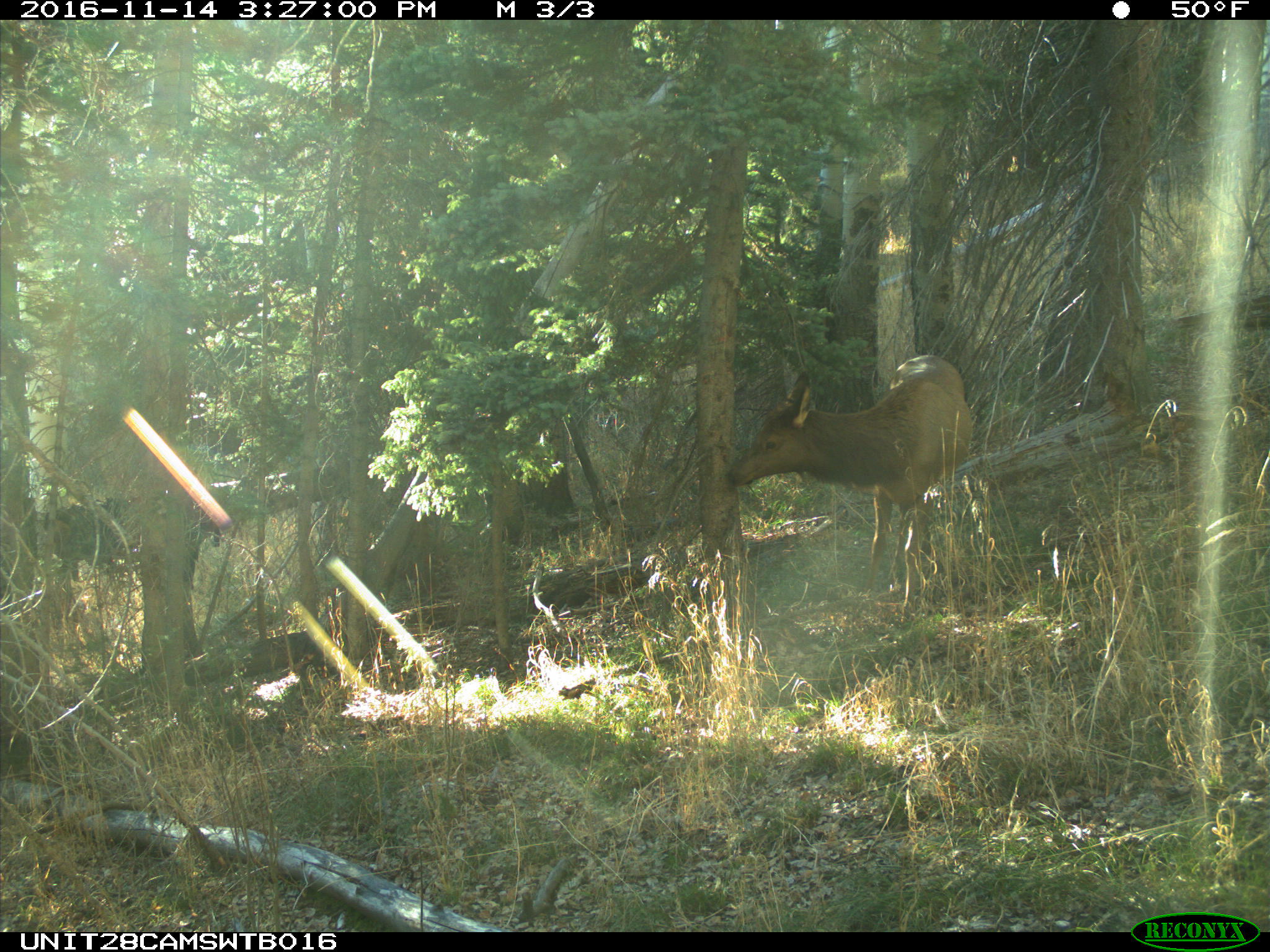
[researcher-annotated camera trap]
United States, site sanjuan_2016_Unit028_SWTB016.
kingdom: Animalia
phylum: Chordata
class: Mammalia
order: Artiodactyla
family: Cervidae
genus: Cervus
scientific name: Cervus elaphus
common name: red deer